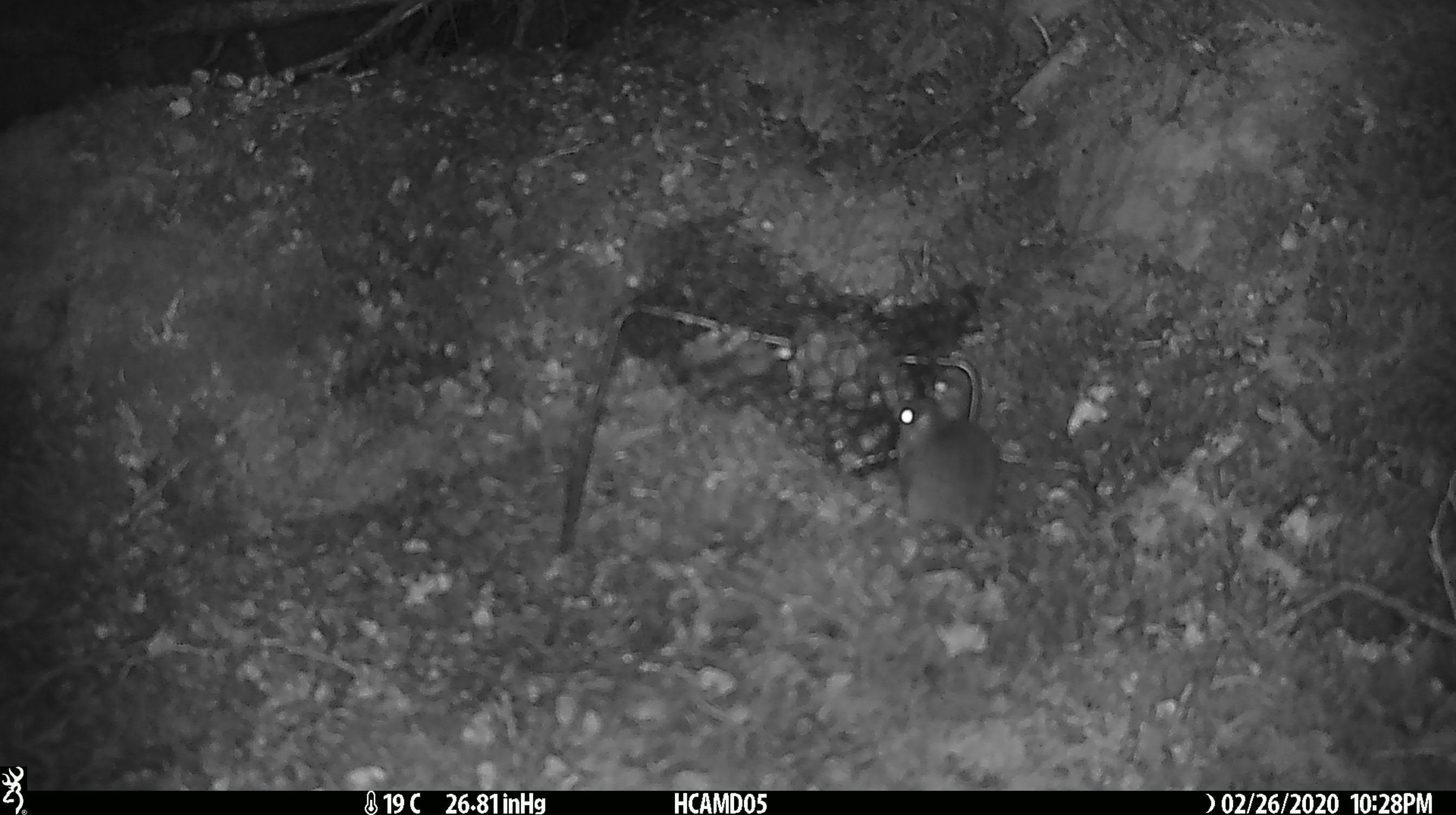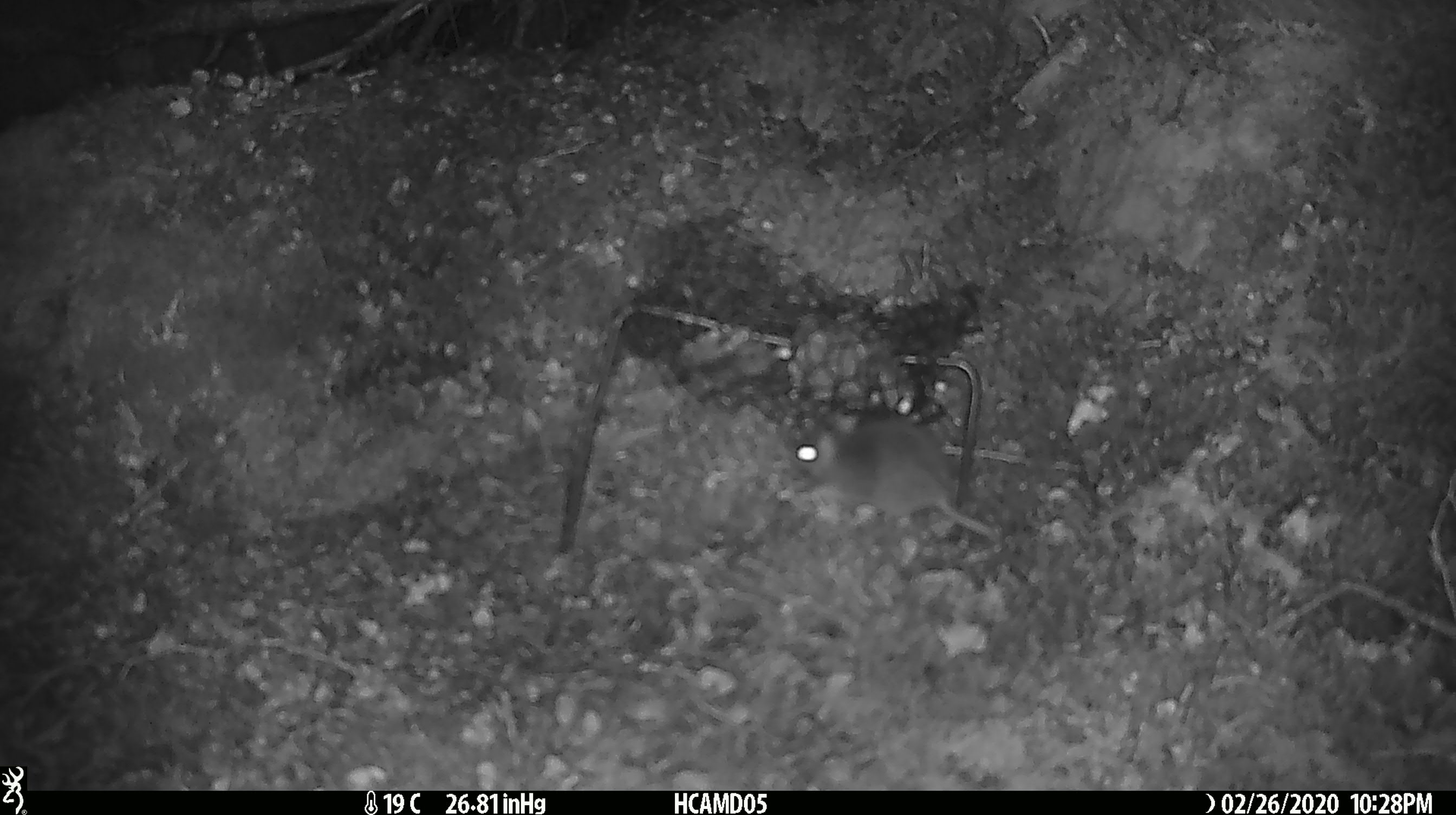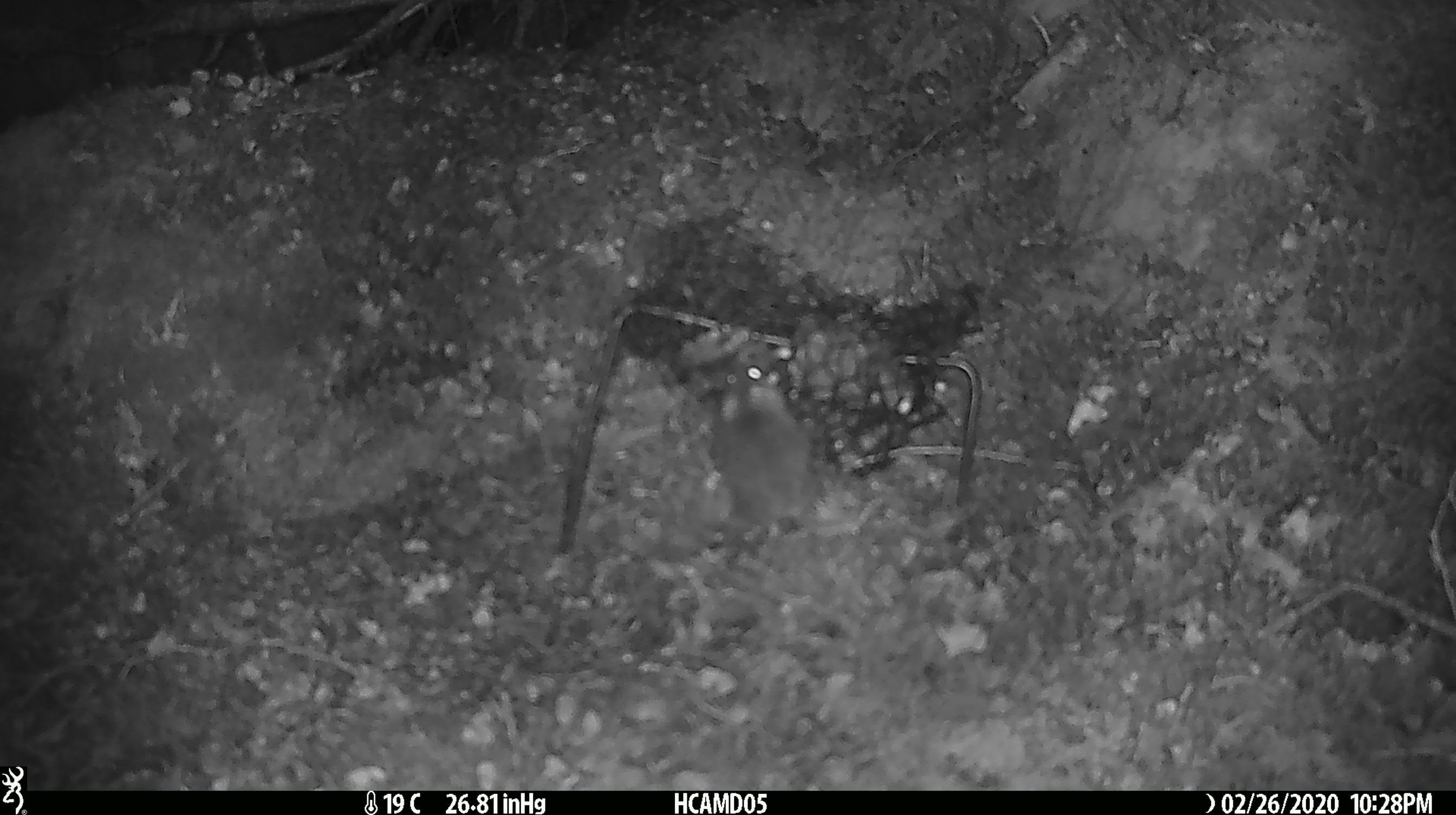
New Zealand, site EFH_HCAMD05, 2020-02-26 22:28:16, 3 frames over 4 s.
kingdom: Animalia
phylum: Chordata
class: Mammalia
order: Rodentia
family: Muridae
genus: Mus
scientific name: Mus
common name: mouse